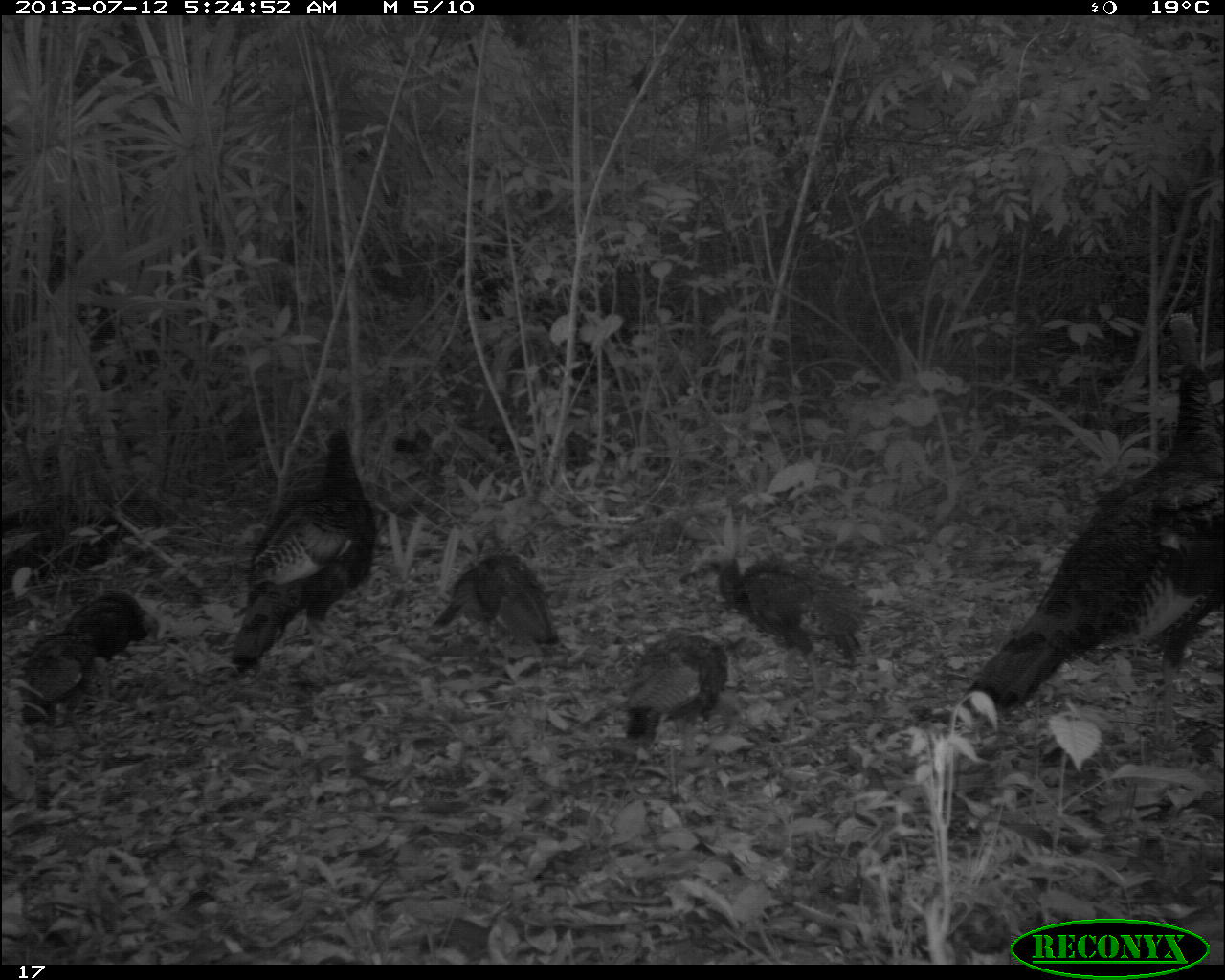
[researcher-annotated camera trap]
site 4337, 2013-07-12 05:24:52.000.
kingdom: Animalia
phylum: Chordata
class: Aves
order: Galliformes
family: Phasianidae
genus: Meleagris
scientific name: Meleagris ocellata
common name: ocellated turkey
Meleagris ocellata (ocellated turkey), count 7.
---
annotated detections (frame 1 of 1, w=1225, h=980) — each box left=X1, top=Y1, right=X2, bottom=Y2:
meleagris ocellata: left=959, top=311, right=1220, bottom=714; left=229, top=425, right=377, bottom=681; left=679, top=543, right=872, bottom=701; left=430, top=554, right=569, bottom=667; left=625, top=618, right=729, bottom=756; left=20, top=633, right=97, bottom=743; left=63, top=590, right=159, bottom=661